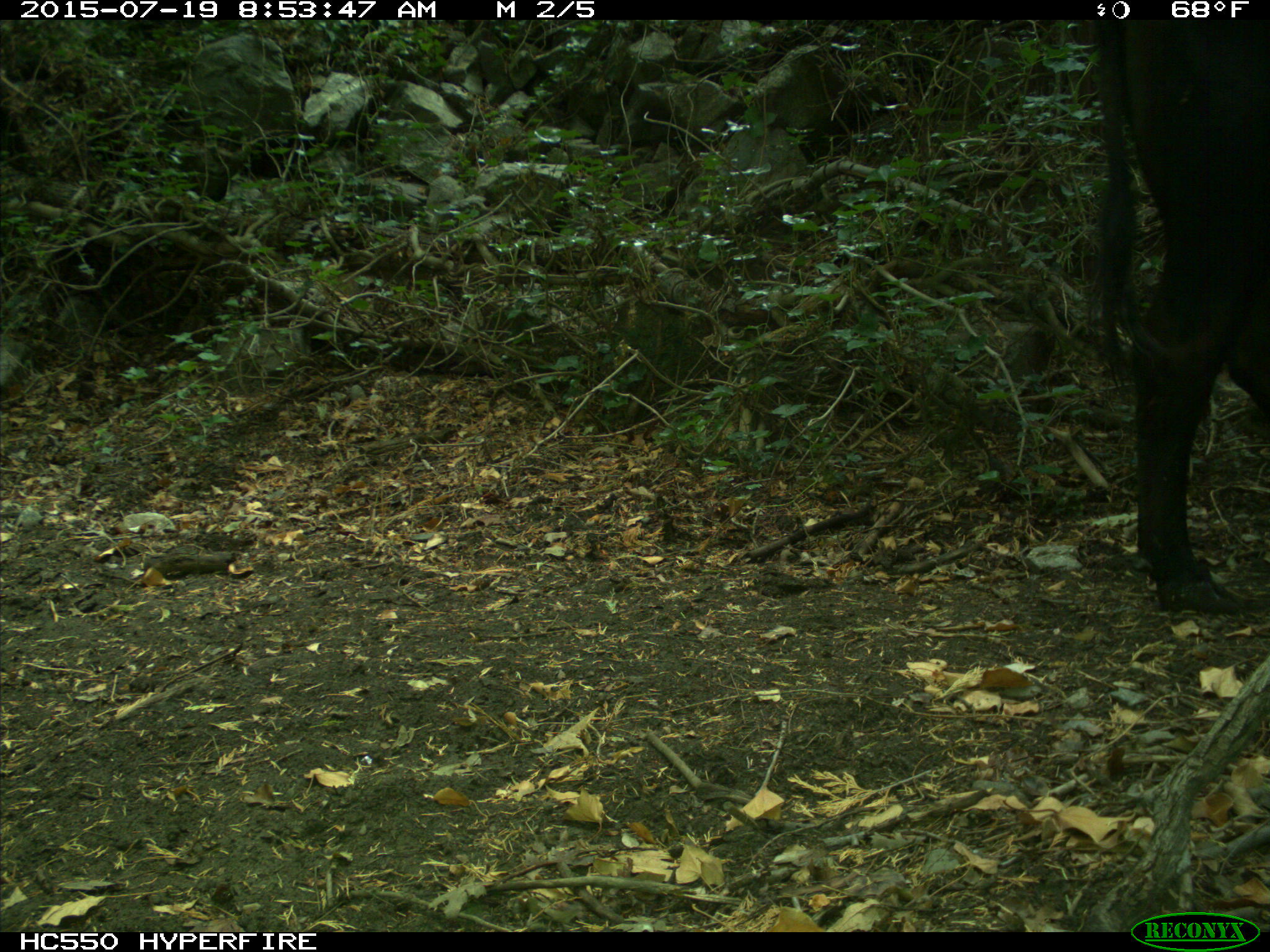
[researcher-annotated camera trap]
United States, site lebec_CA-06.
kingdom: Animalia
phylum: Chordata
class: Mammalia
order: Artiodactyla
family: Bovidae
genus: Bos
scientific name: Bos taurus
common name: domestic cow